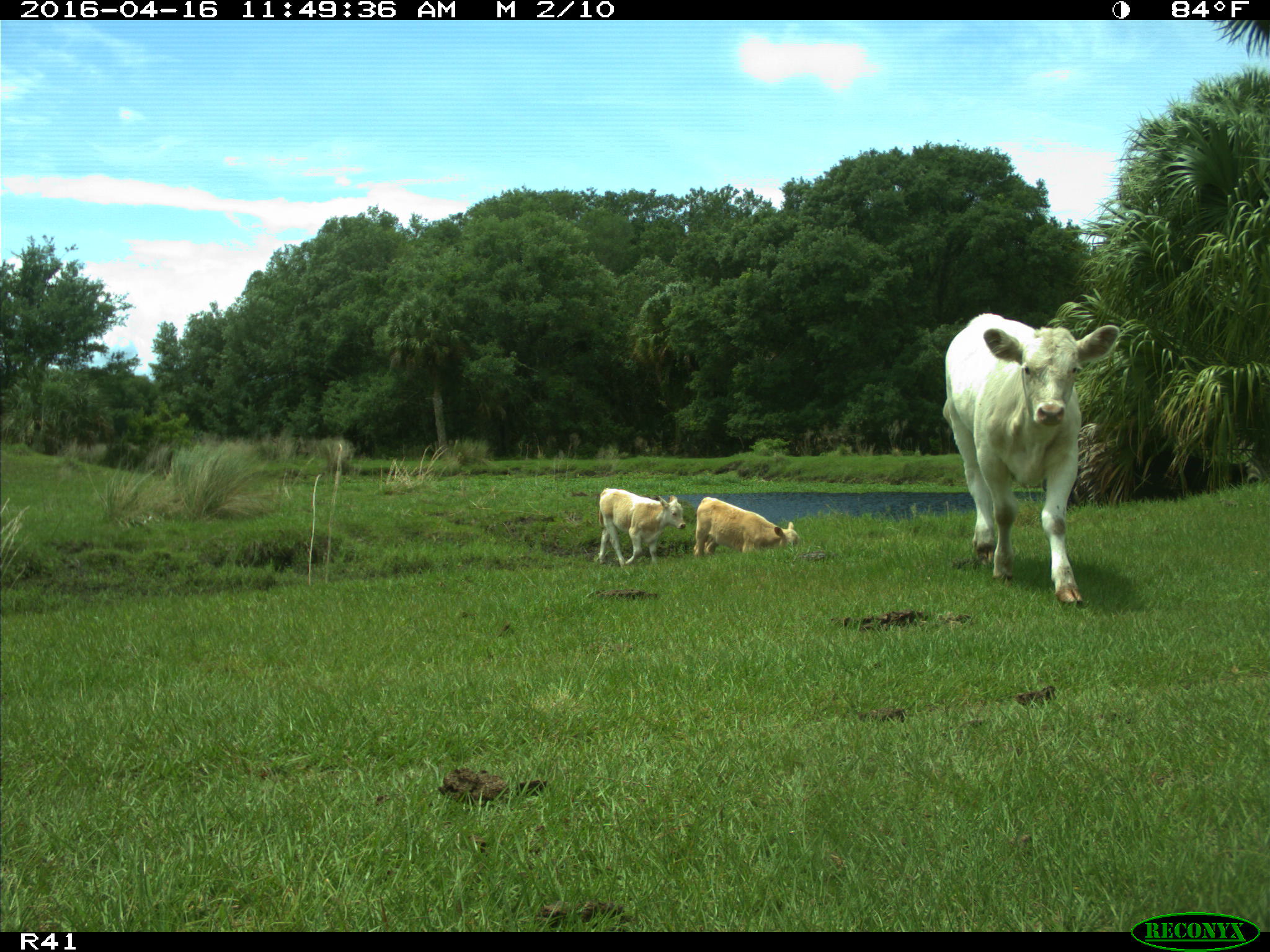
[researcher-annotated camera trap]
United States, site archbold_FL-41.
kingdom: Animalia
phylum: Chordata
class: Mammalia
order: Artiodactyla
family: Bovidae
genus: Bos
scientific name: Bos taurus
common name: domestic cow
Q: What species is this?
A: Bos taurus (domestic cow).